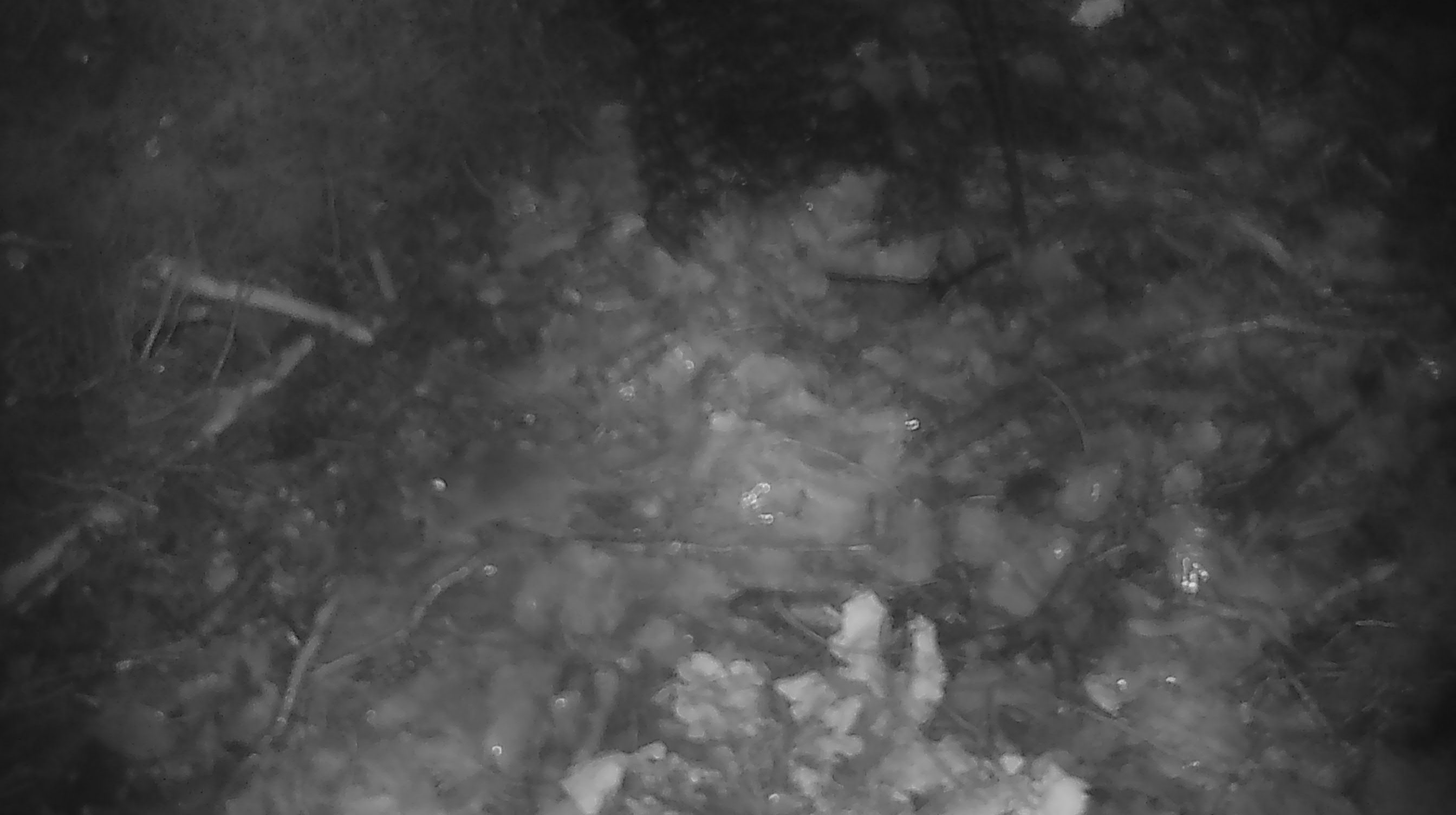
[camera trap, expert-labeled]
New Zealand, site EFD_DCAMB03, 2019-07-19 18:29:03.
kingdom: Animalia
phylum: Chordata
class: Mammalia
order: Rodentia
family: Muridae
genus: Mus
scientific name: Mus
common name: mouse